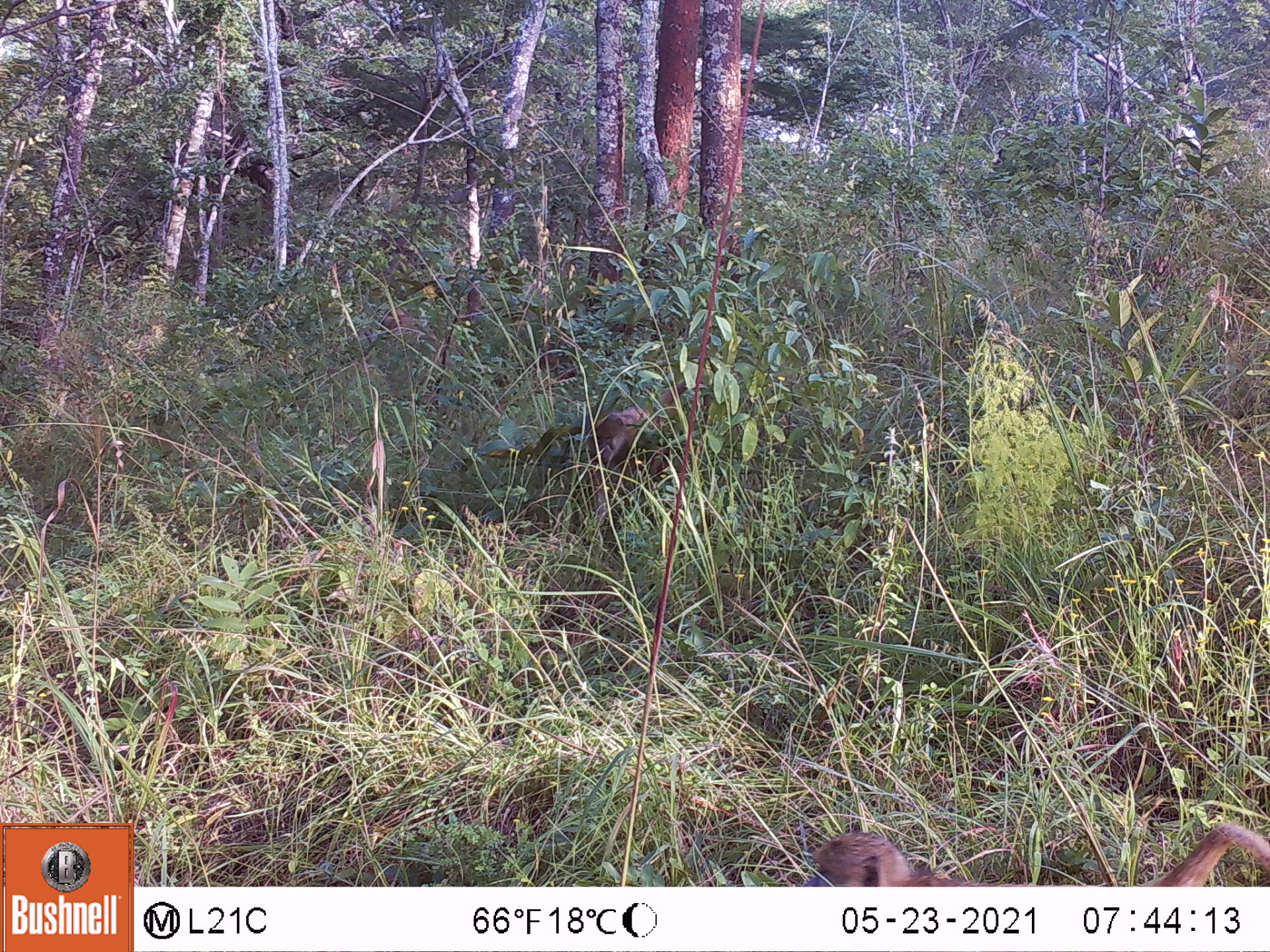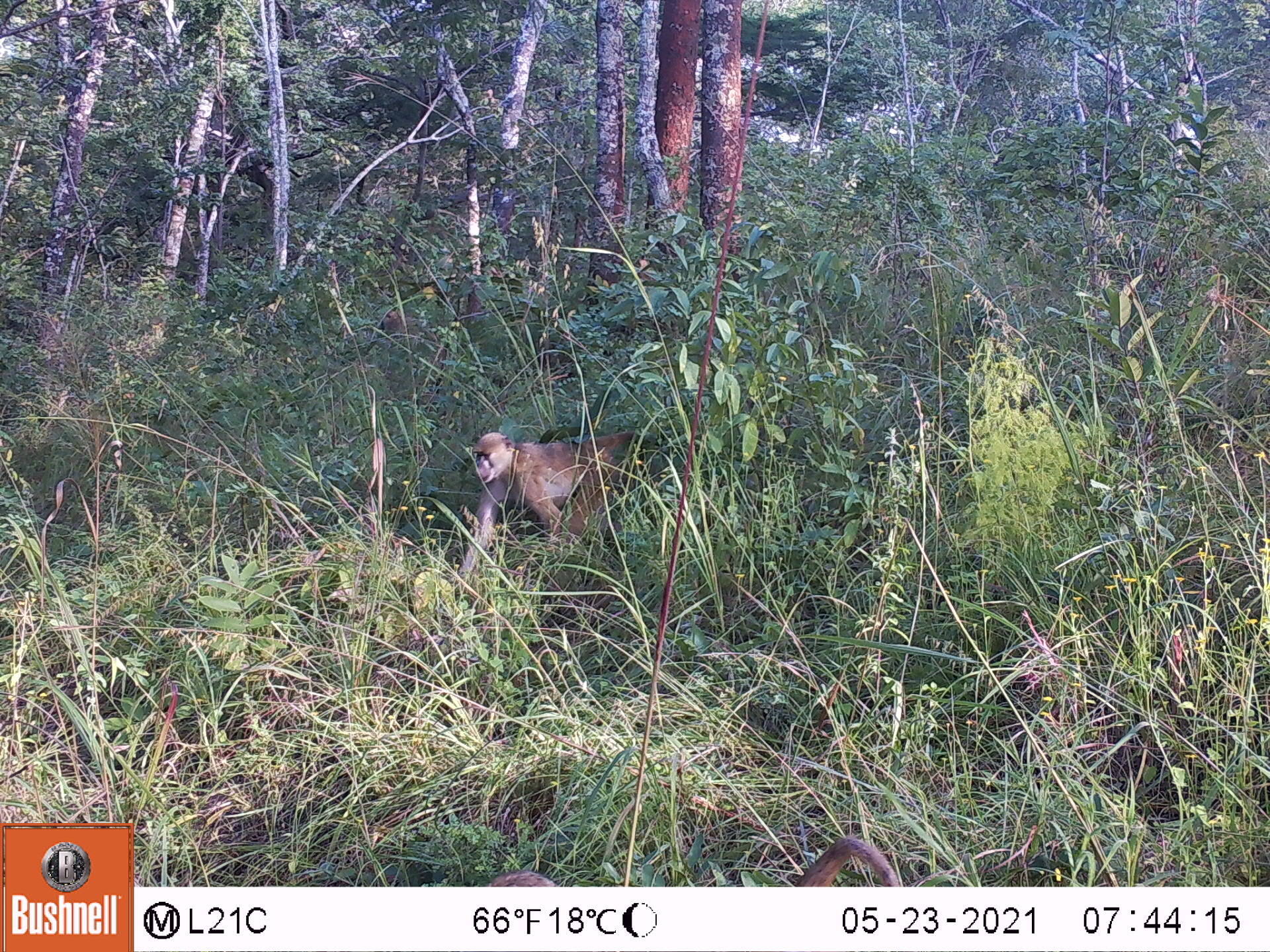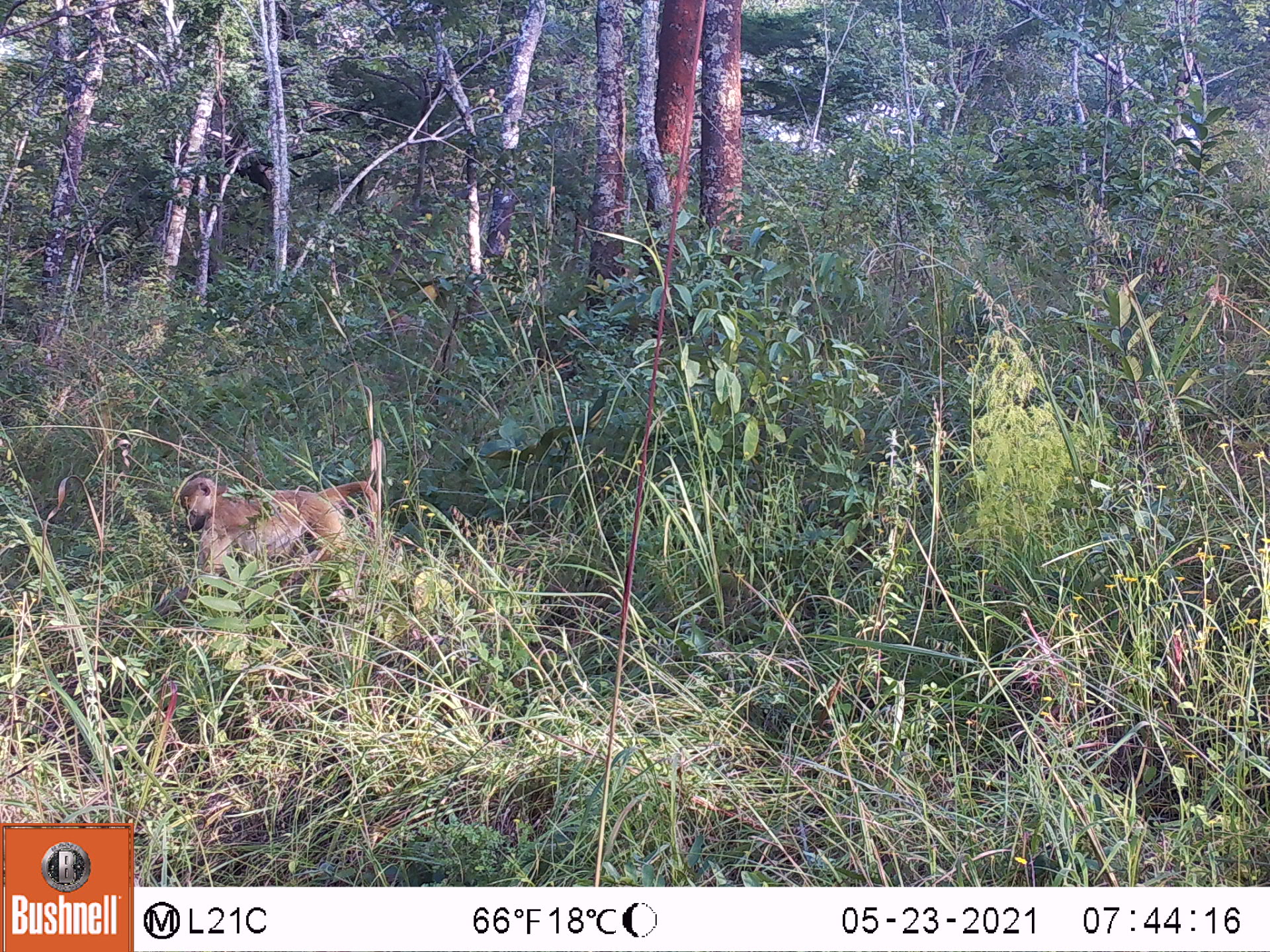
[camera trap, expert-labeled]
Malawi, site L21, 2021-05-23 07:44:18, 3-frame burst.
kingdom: Animalia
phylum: Chordata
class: Mammalia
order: Primates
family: Cercopithecidae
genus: Papio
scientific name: Papio cynocephalus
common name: yellow baboon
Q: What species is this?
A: Yellow baboon (Papio cynocephalus).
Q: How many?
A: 2.